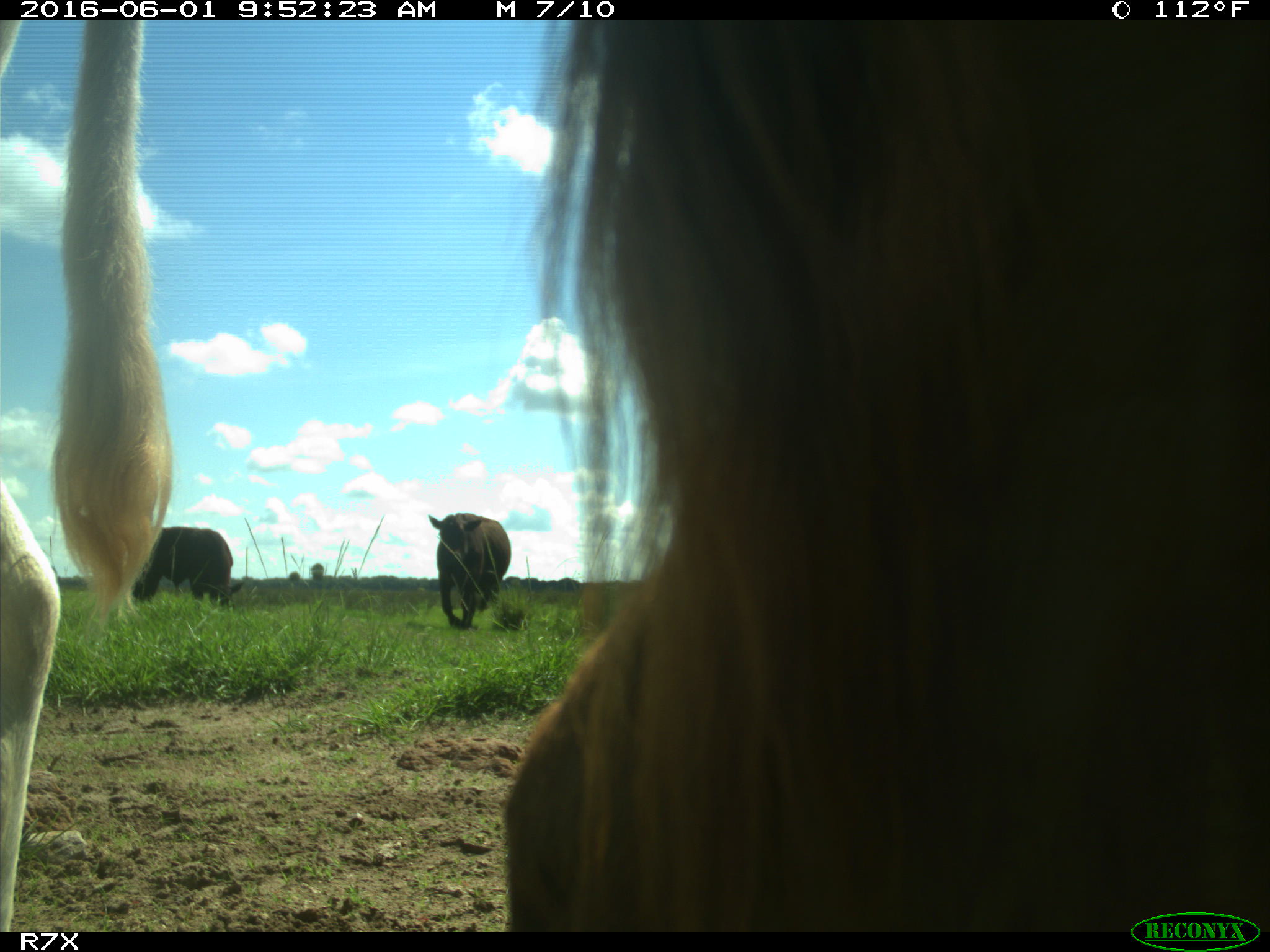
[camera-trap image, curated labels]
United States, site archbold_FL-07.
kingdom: Animalia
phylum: Chordata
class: Mammalia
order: Artiodactyla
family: Bovidae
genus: Bos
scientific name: Bos taurus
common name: domestic cow